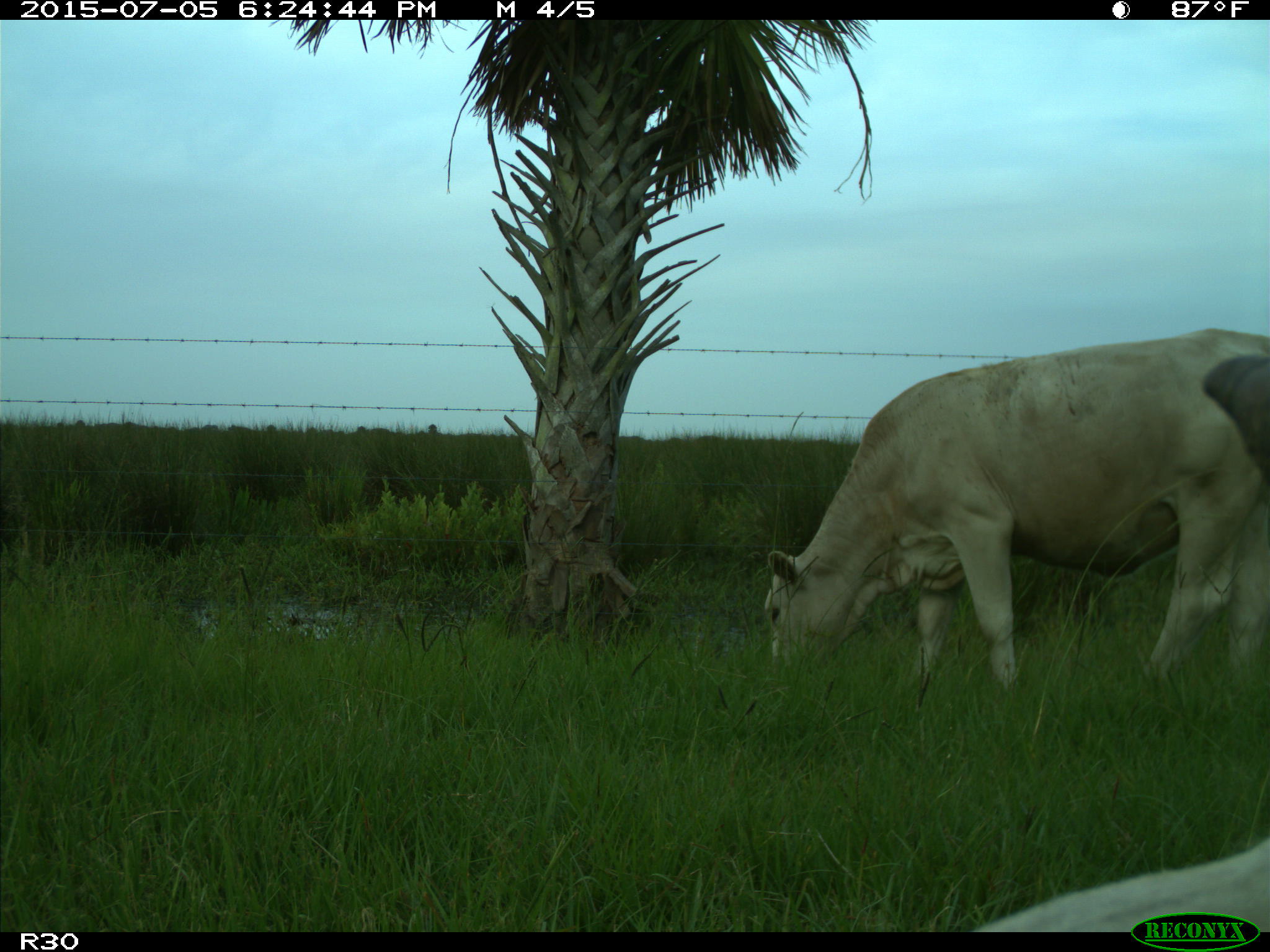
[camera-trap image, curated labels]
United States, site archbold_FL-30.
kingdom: Animalia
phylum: Chordata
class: Mammalia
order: Artiodactyla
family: Bovidae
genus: Bos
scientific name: Bos taurus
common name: domestic cow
Bos taurus (domestic cow).